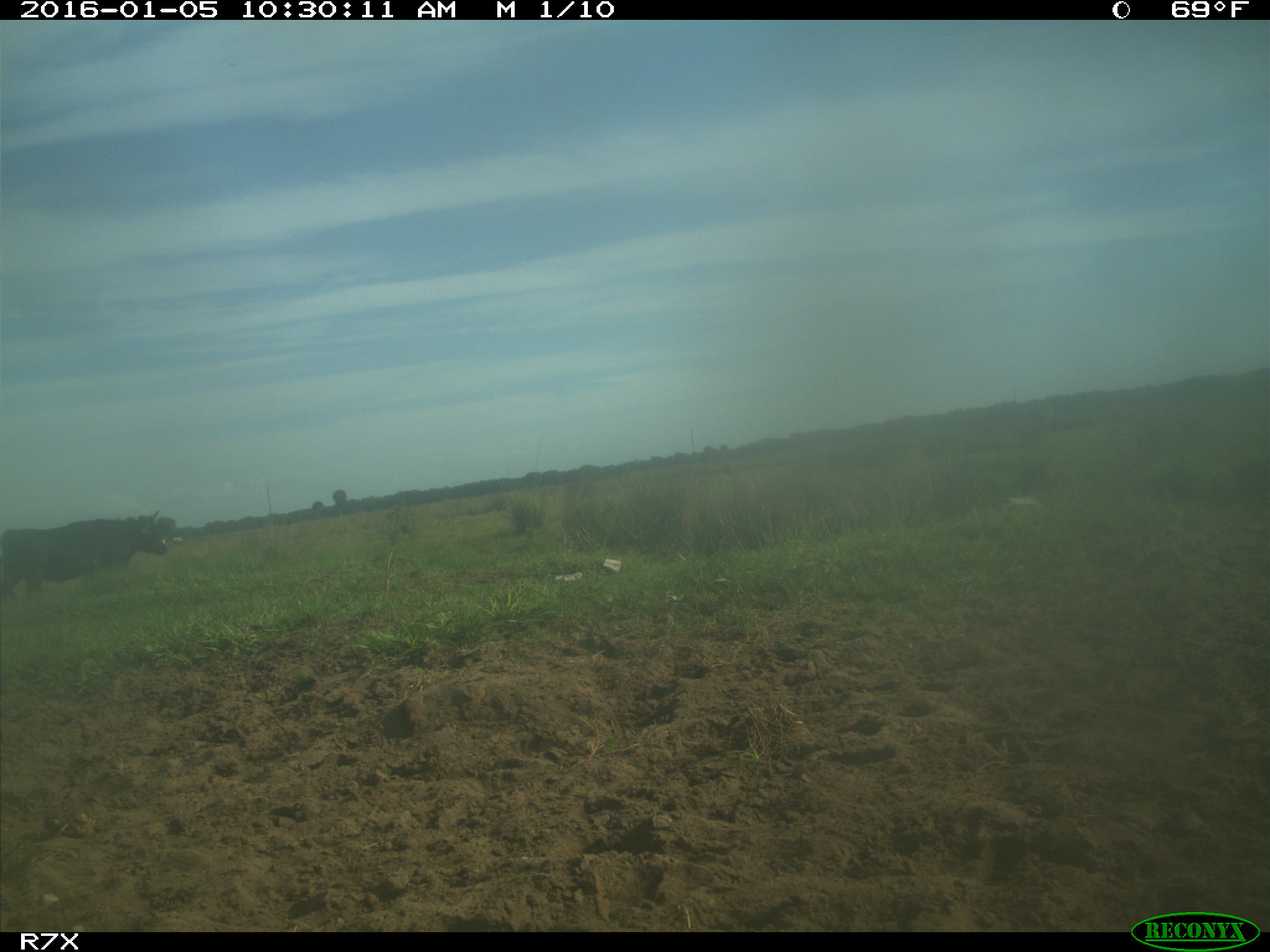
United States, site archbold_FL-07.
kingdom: Animalia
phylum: Chordata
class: Mammalia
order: Artiodactyla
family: Bovidae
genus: Bos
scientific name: Bos taurus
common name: domestic cow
Bos taurus (domestic cow).